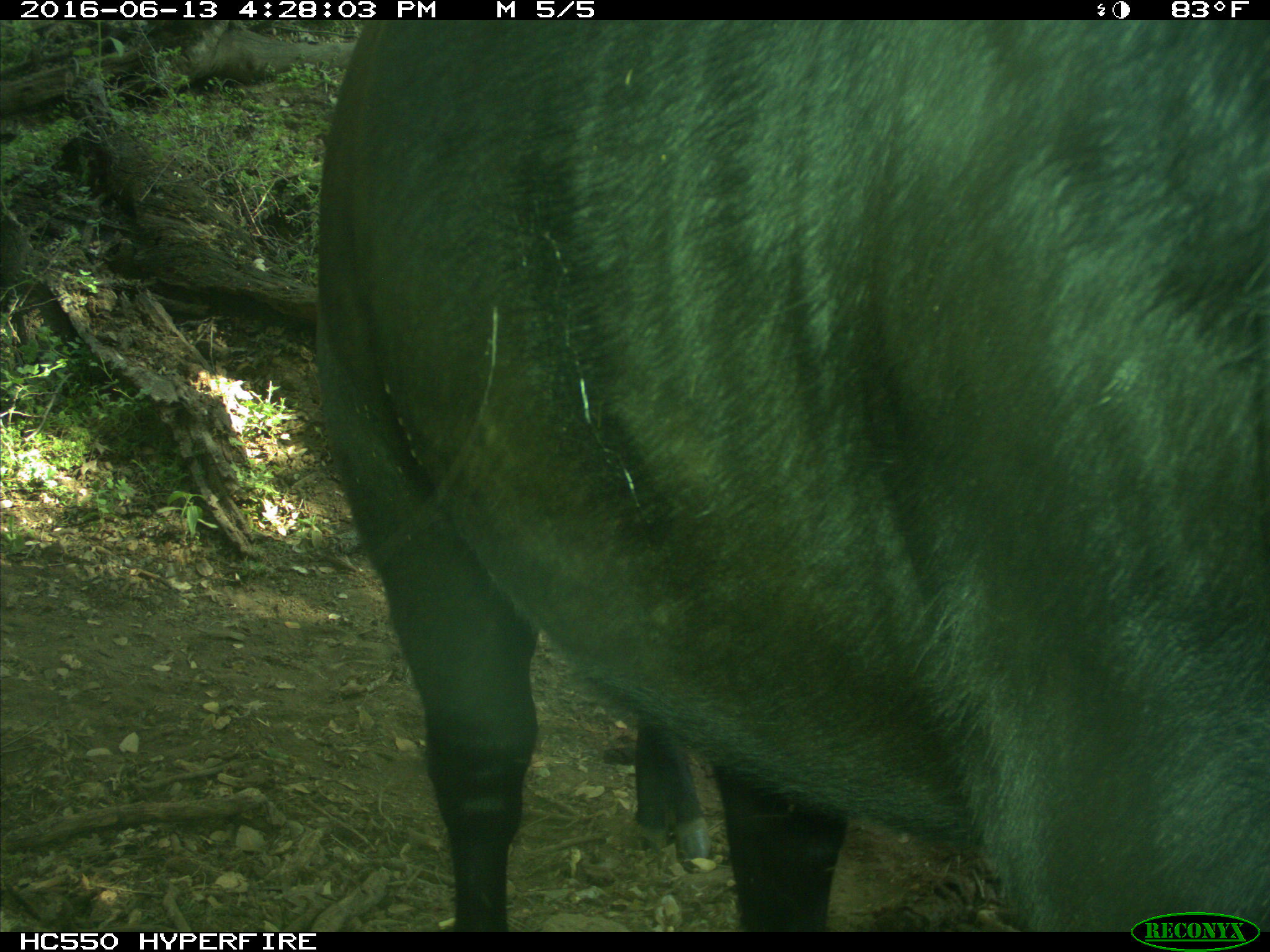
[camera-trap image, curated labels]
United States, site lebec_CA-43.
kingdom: Animalia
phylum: Chordata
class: Mammalia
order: Artiodactyla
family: Bovidae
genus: Bos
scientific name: Bos taurus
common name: domestic cow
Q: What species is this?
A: Bos taurus (domestic cow).